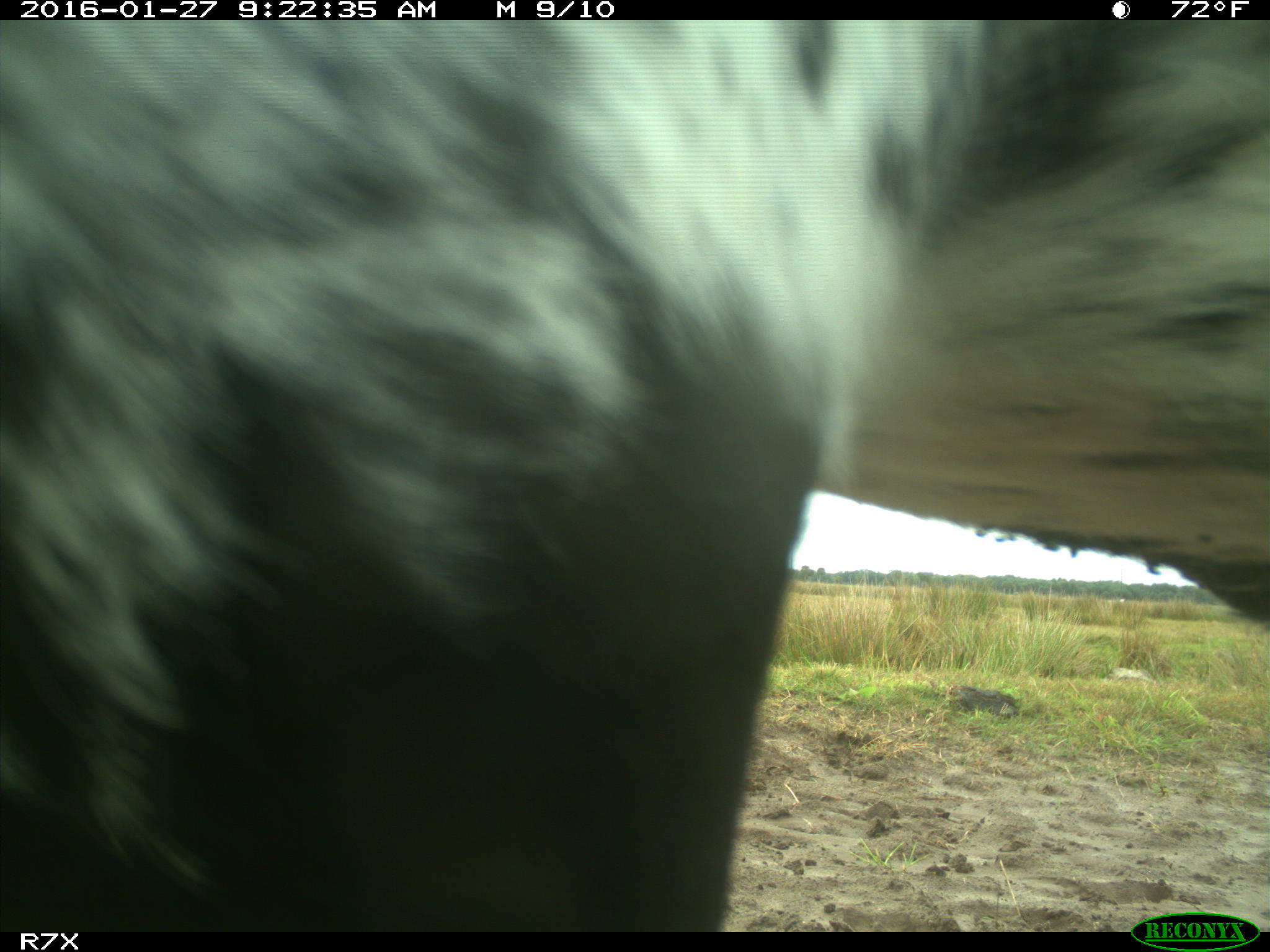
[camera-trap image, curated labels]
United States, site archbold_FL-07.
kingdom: Animalia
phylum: Chordata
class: Mammalia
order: Artiodactyla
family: Bovidae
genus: Bos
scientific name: Bos taurus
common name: domestic cow